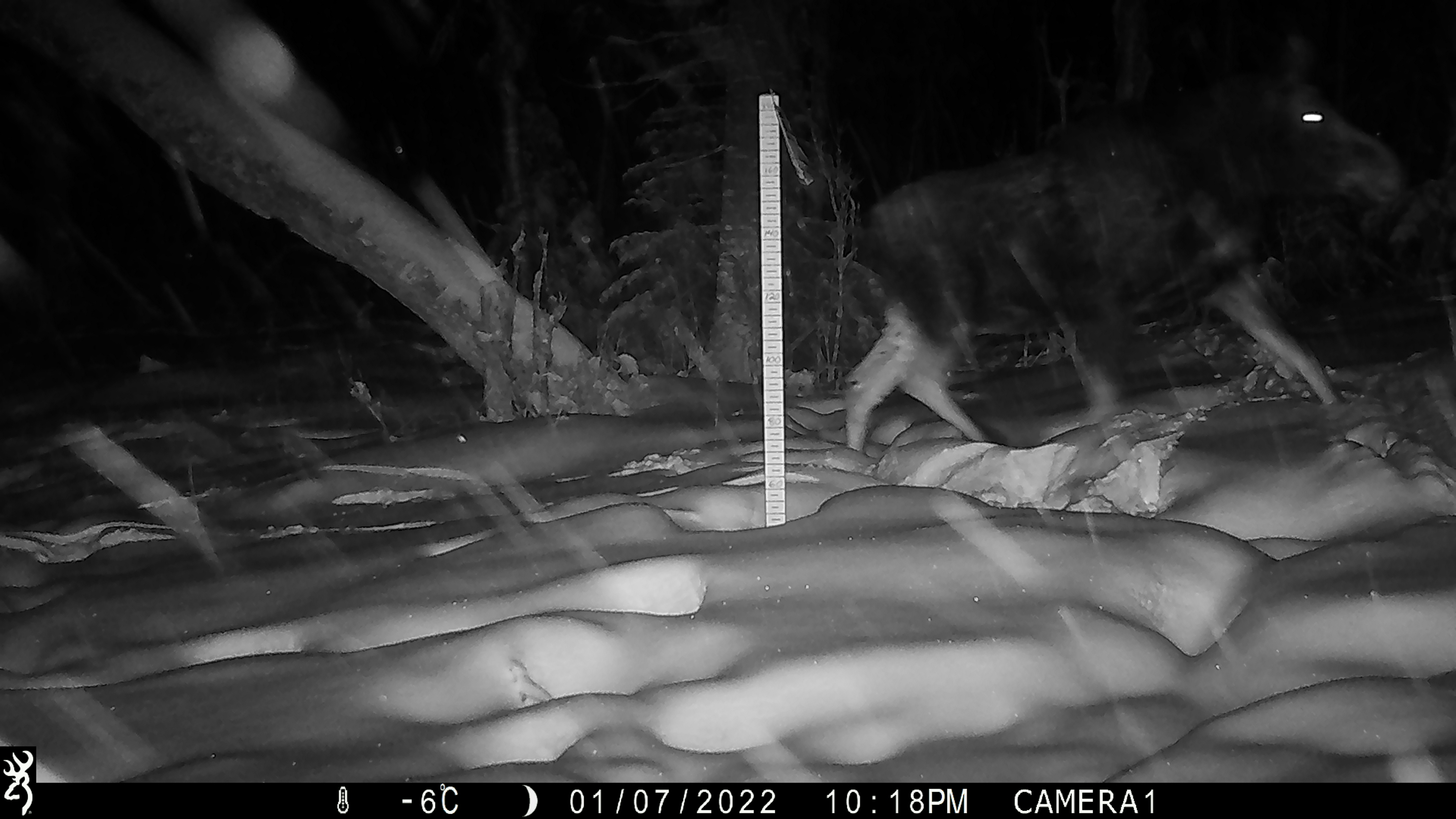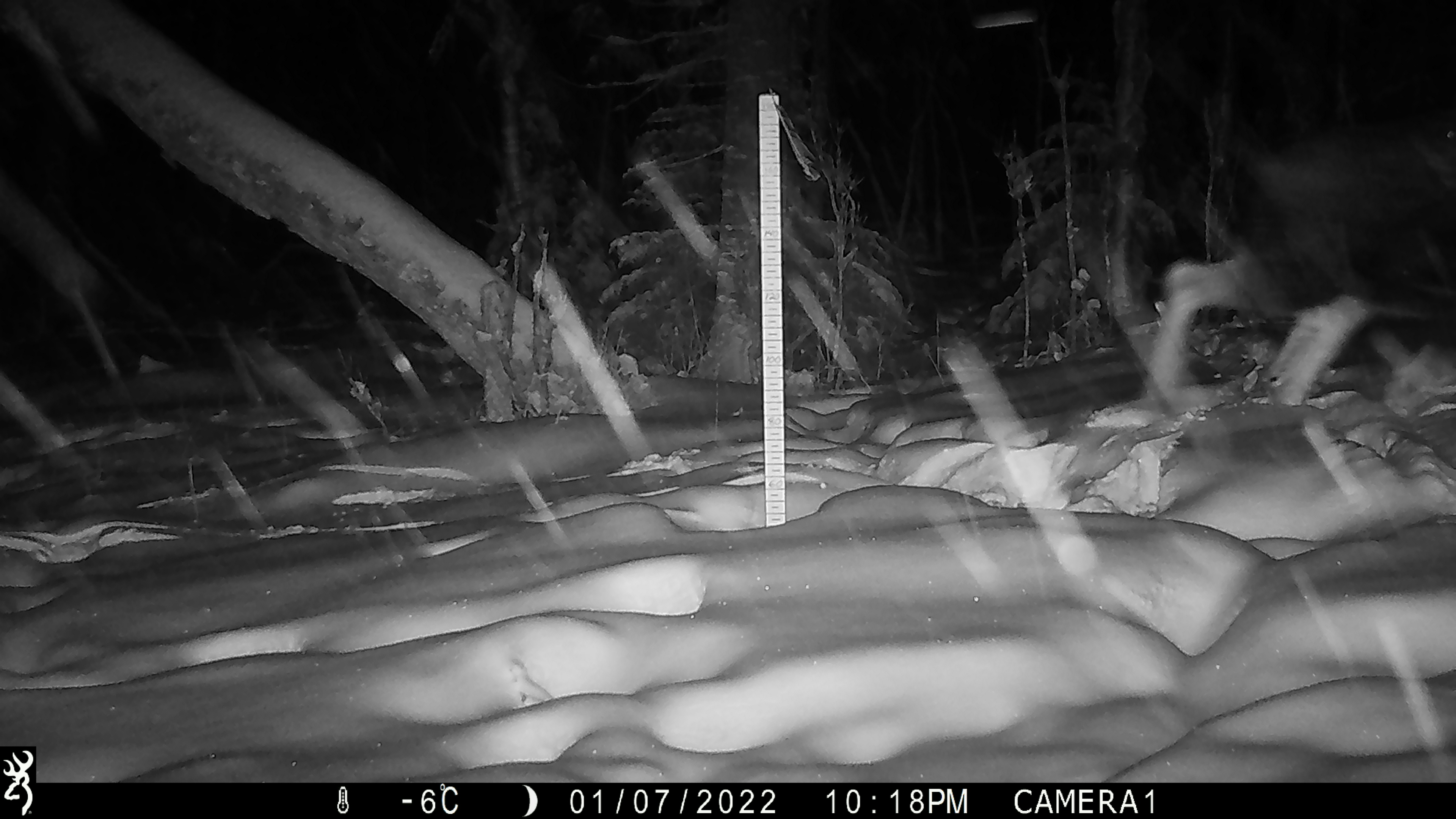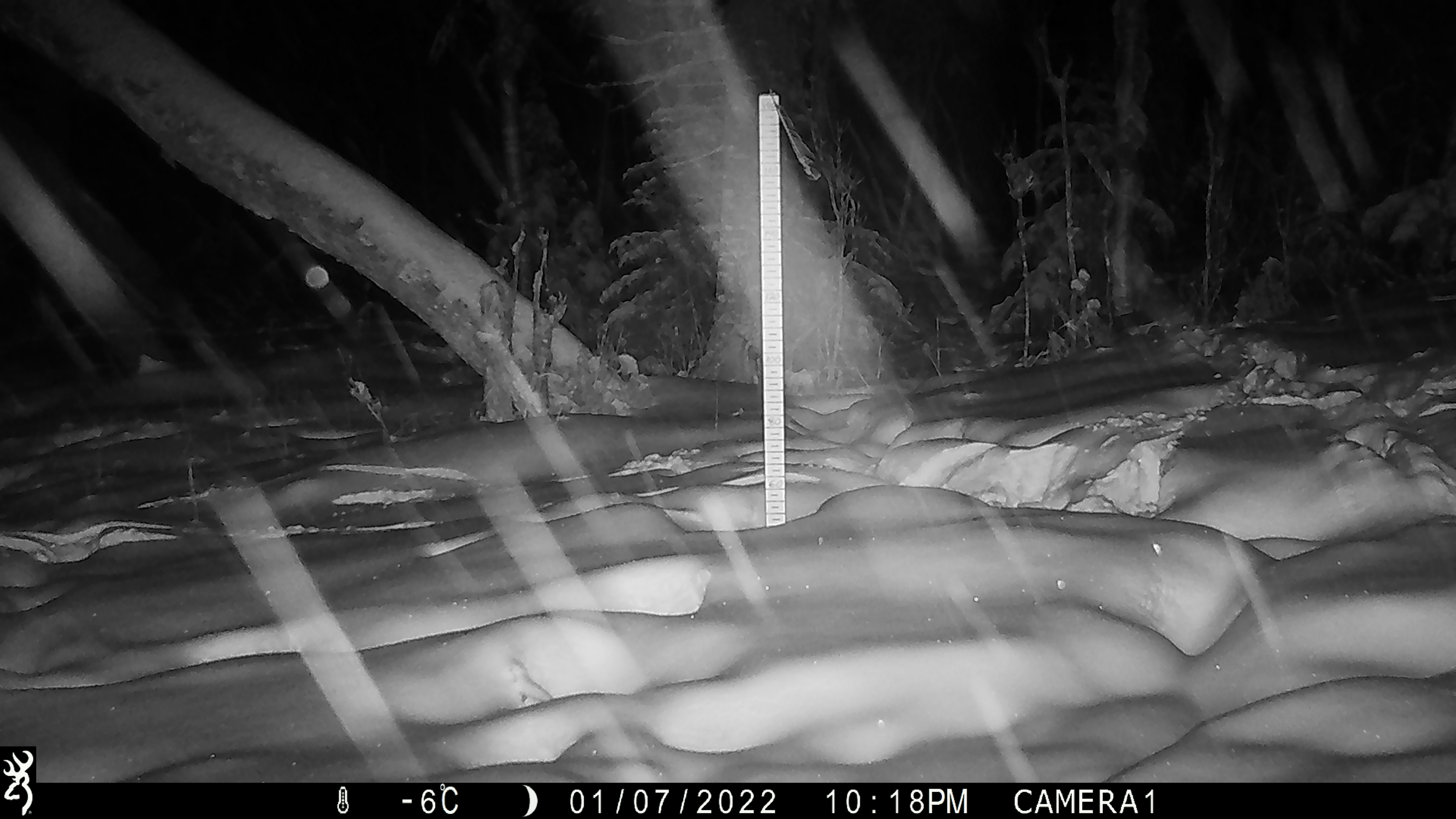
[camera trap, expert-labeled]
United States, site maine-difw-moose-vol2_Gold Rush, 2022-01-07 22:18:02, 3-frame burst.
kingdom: Animalia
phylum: Chordata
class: Mammalia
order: Artiodactyla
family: Cervidae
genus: Alces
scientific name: Alces alces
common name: moose